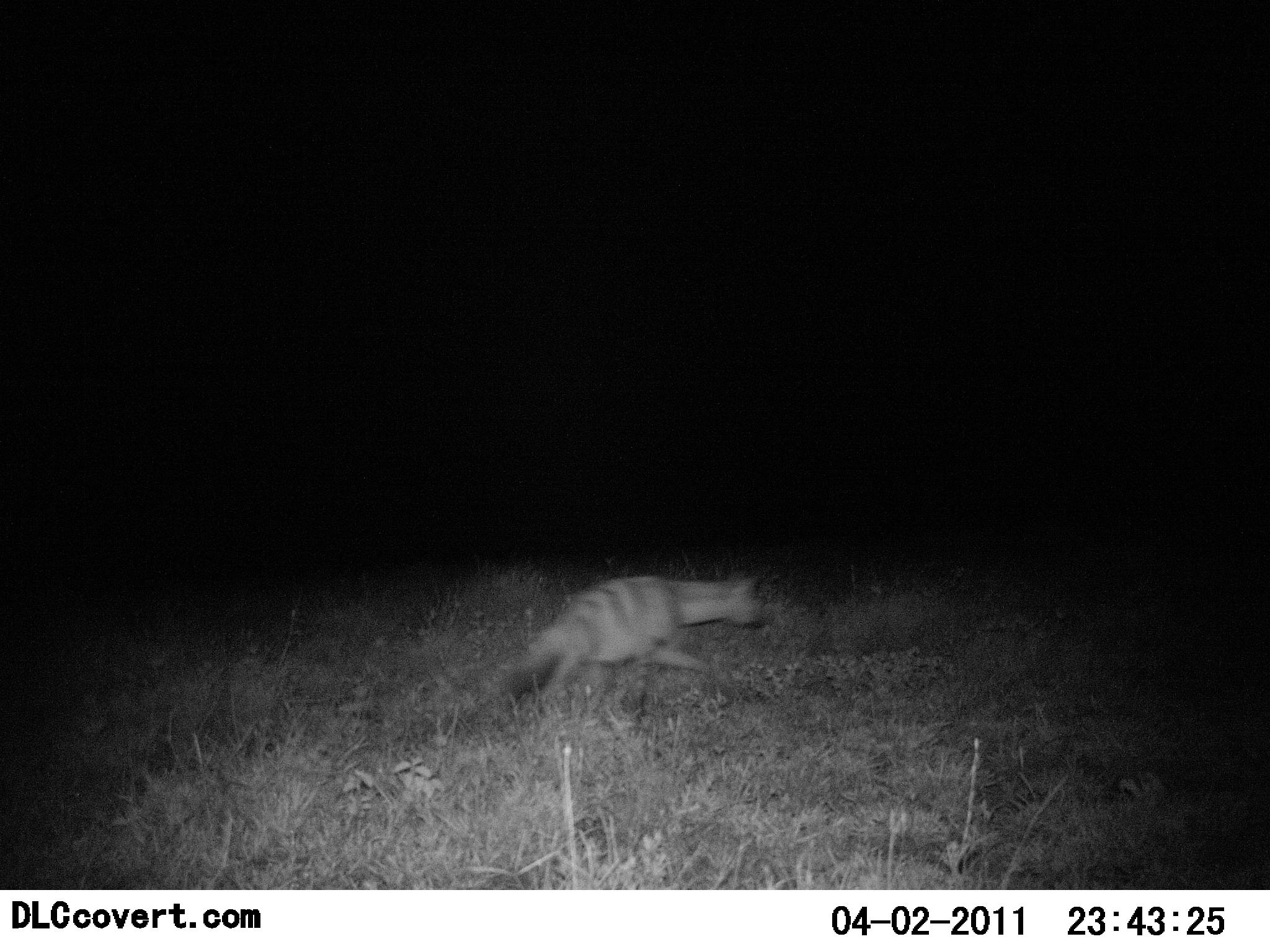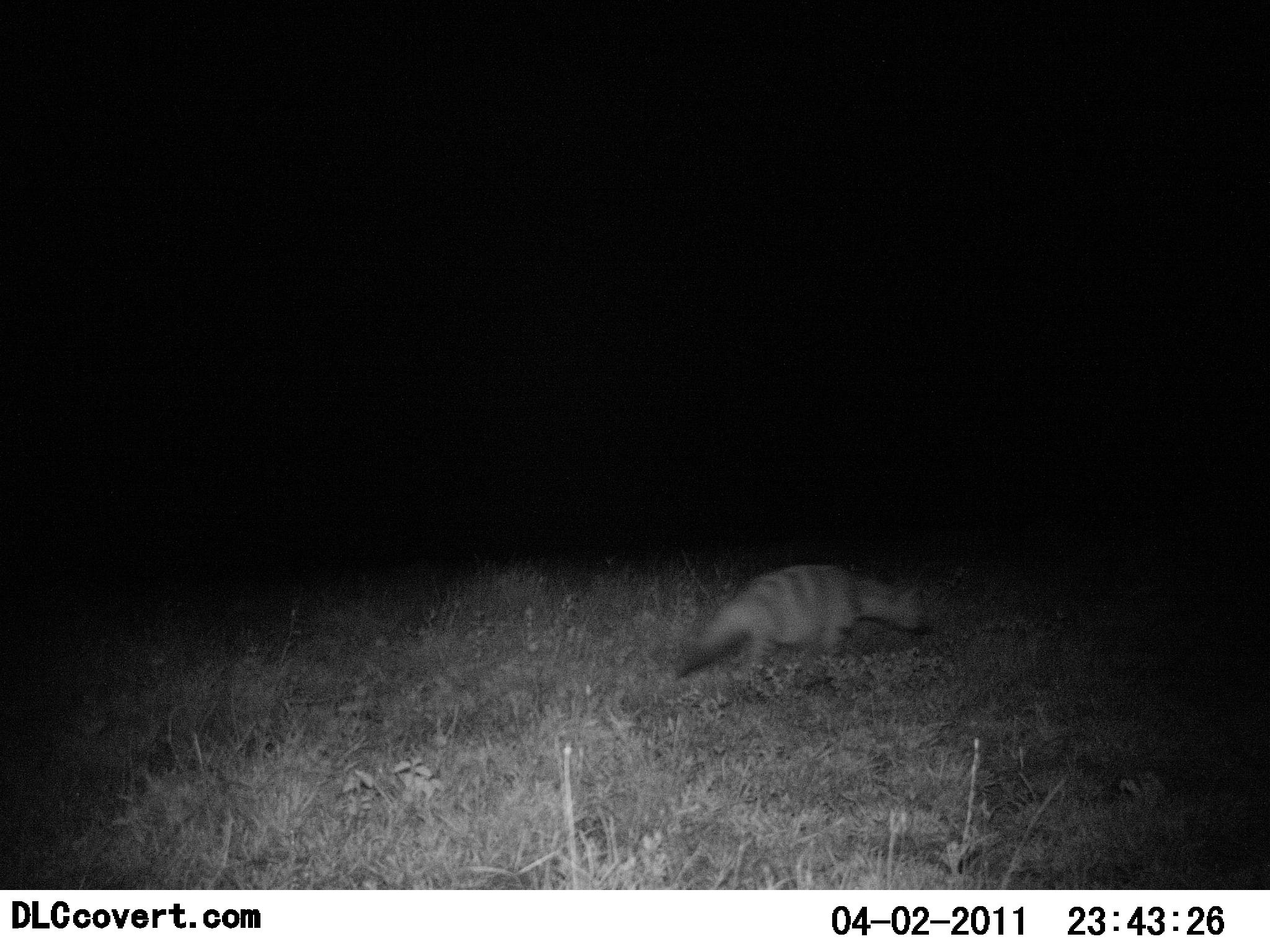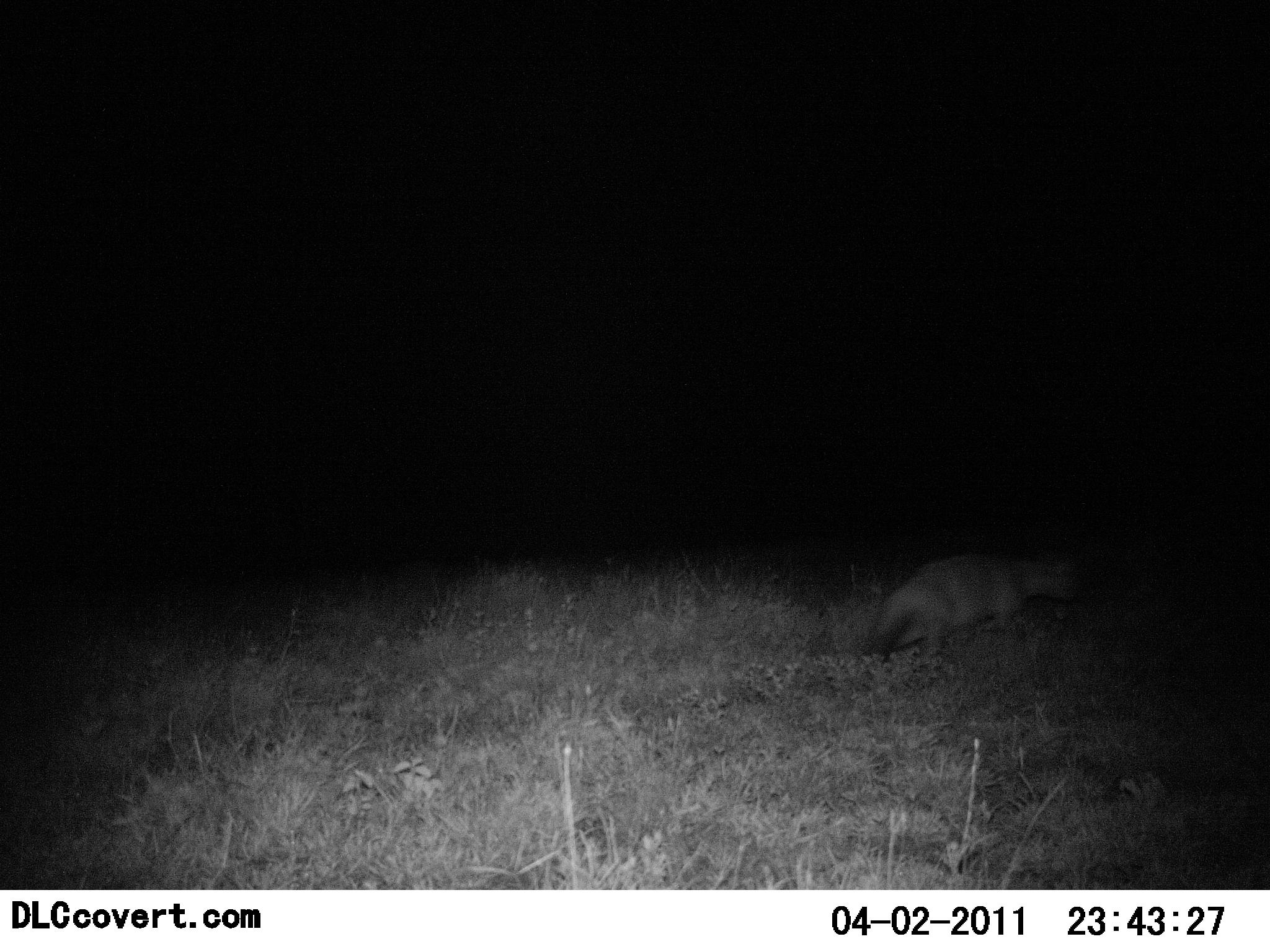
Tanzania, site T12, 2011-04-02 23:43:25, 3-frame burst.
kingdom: Animalia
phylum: Chordata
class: Mammalia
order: Carnivora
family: Hyaenidae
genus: Proteles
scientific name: Proteles cristatus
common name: aardwolf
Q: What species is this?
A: Aardwolf (Proteles cristatus).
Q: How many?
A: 1.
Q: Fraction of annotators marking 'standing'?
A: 0%.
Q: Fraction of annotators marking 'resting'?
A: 0%.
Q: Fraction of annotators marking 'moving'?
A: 100%.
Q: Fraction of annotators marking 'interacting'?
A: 0%.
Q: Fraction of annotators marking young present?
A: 0%.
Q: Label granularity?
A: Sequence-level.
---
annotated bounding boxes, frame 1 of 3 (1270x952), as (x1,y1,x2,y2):
animal: (487,568,776,704)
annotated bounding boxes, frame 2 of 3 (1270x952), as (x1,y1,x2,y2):
animal: (671,561,933,676)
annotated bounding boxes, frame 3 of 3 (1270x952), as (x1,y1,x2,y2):
animal: (860,550,1079,656)